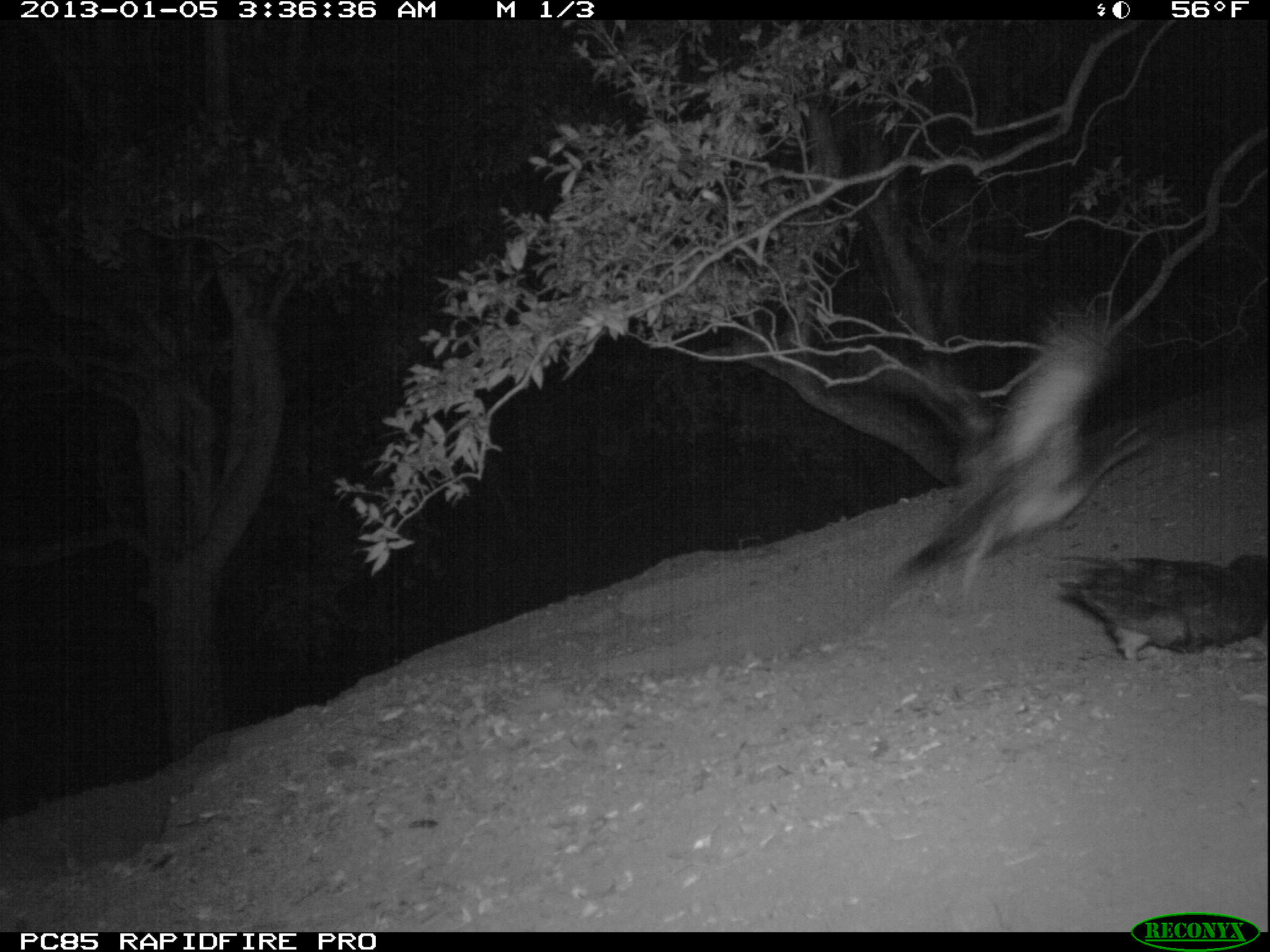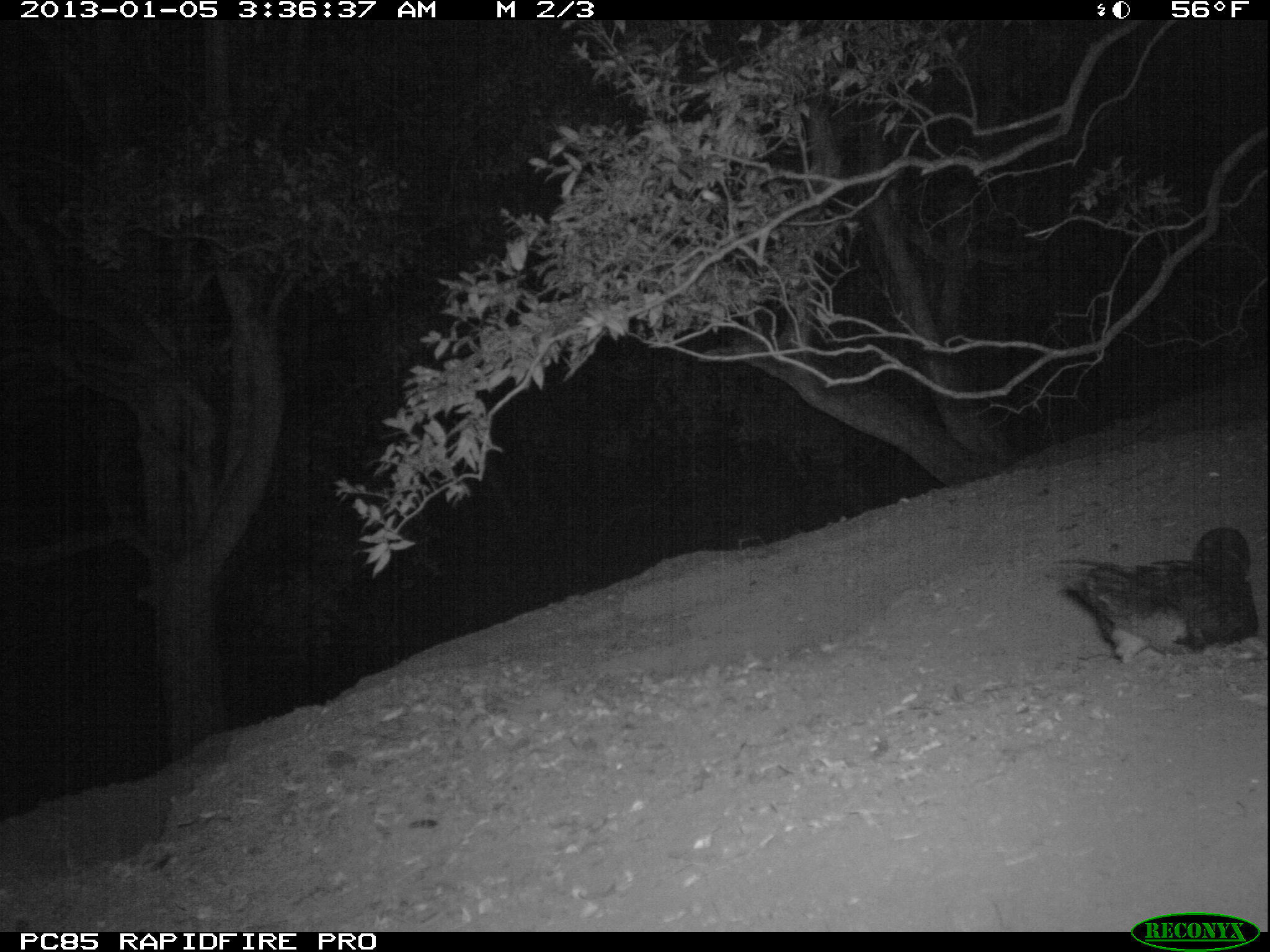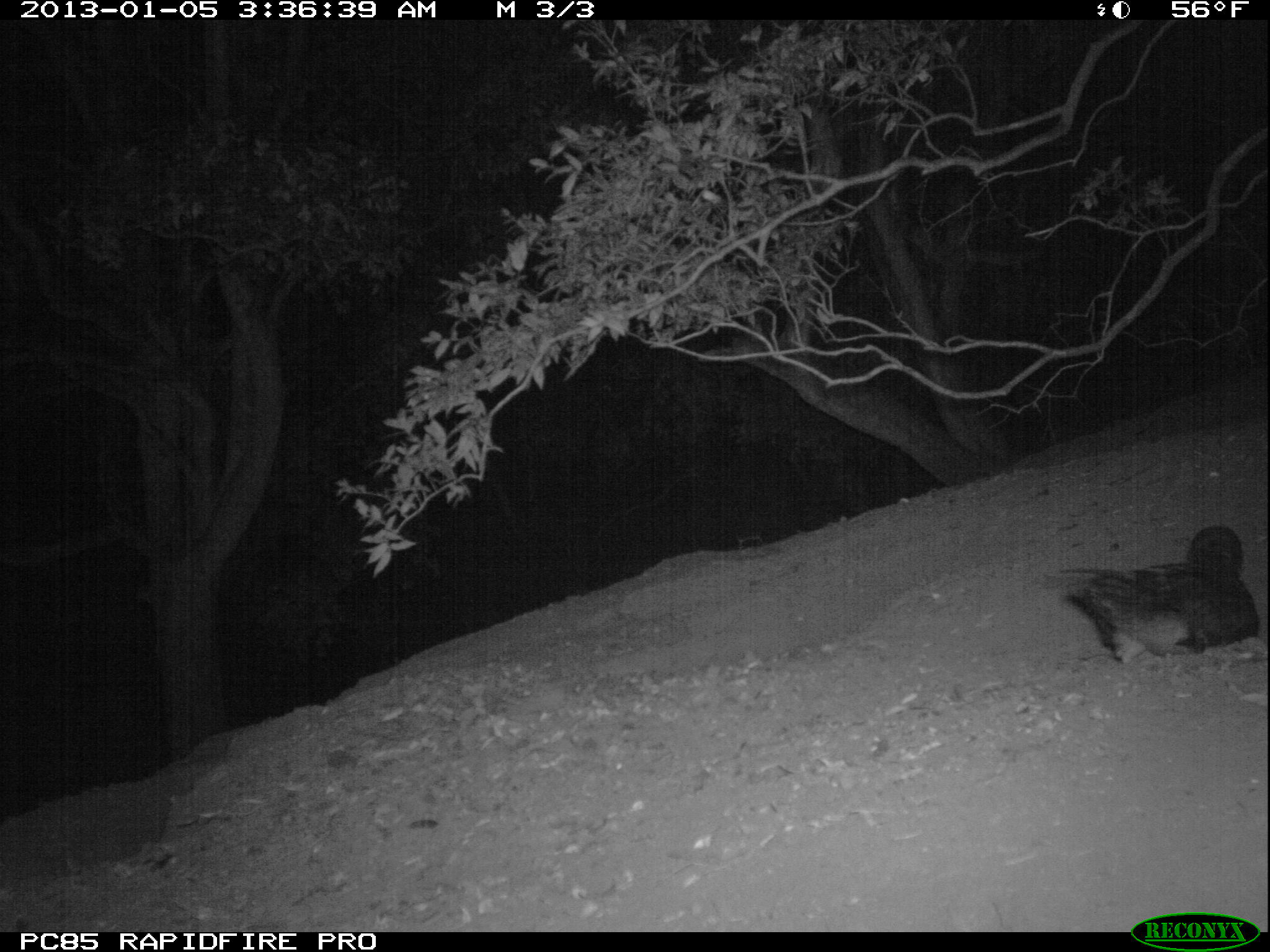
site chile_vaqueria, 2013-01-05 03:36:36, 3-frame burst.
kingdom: Animalia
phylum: Chordata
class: Aves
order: Procellariiformes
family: Procellariidae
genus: Calonectris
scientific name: Calonectris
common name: shearwater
Shearwater (Calonectris).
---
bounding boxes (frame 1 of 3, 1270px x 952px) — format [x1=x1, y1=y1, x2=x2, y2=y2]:
shearwater: [x1=892, y1=306, x2=1164, y2=609]; [x1=1047, y1=546, x2=1270, y2=663]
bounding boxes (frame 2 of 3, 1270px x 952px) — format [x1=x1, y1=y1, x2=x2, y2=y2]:
shearwater: [x1=1049, y1=526, x2=1263, y2=667]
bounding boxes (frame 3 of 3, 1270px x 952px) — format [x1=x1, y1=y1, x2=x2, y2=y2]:
shearwater: [x1=1050, y1=523, x2=1263, y2=668]